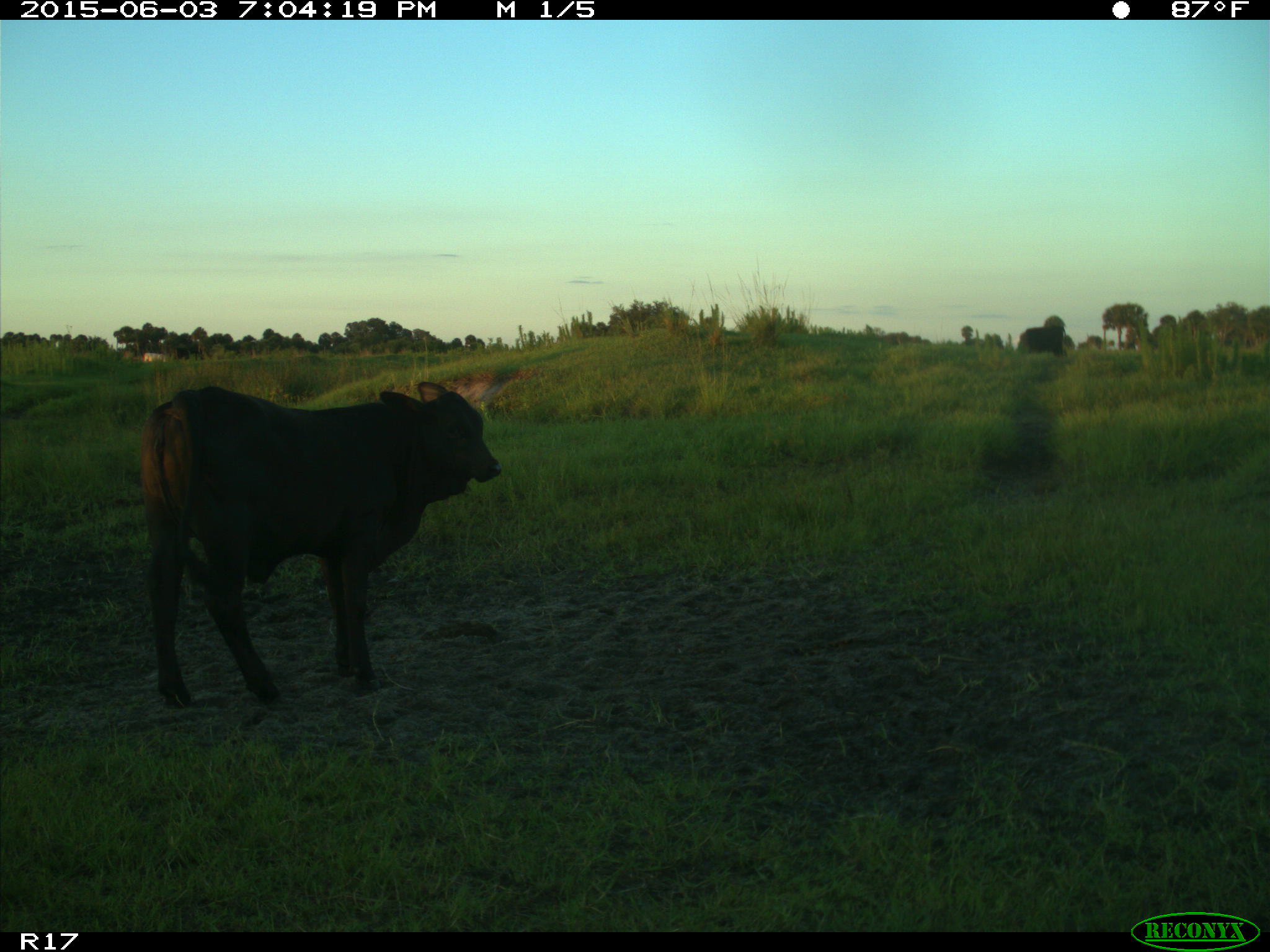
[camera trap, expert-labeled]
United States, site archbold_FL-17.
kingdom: Animalia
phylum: Chordata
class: Mammalia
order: Artiodactyla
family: Bovidae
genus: Bos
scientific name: Bos taurus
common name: domestic cow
Bos taurus (domestic cow).